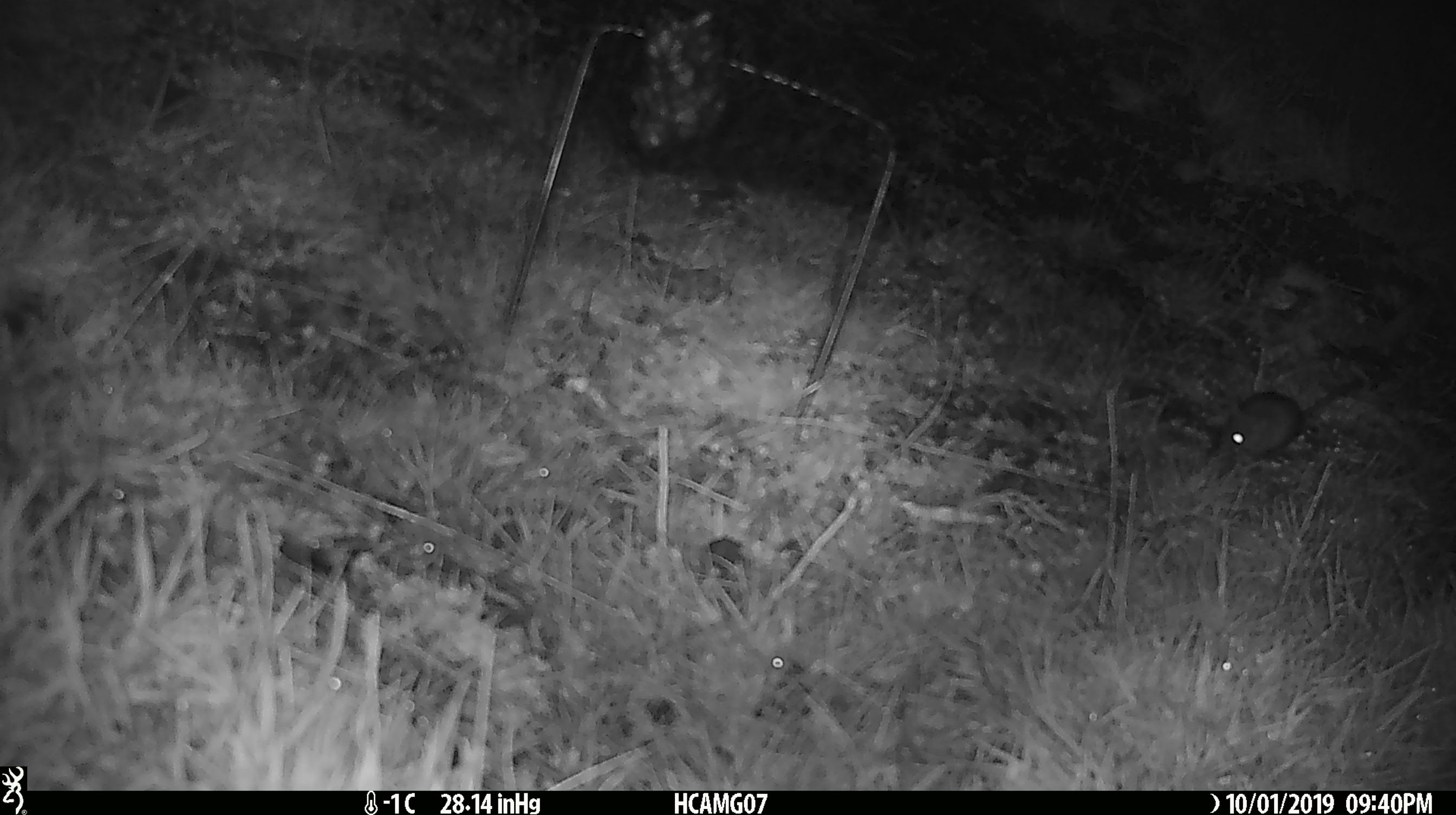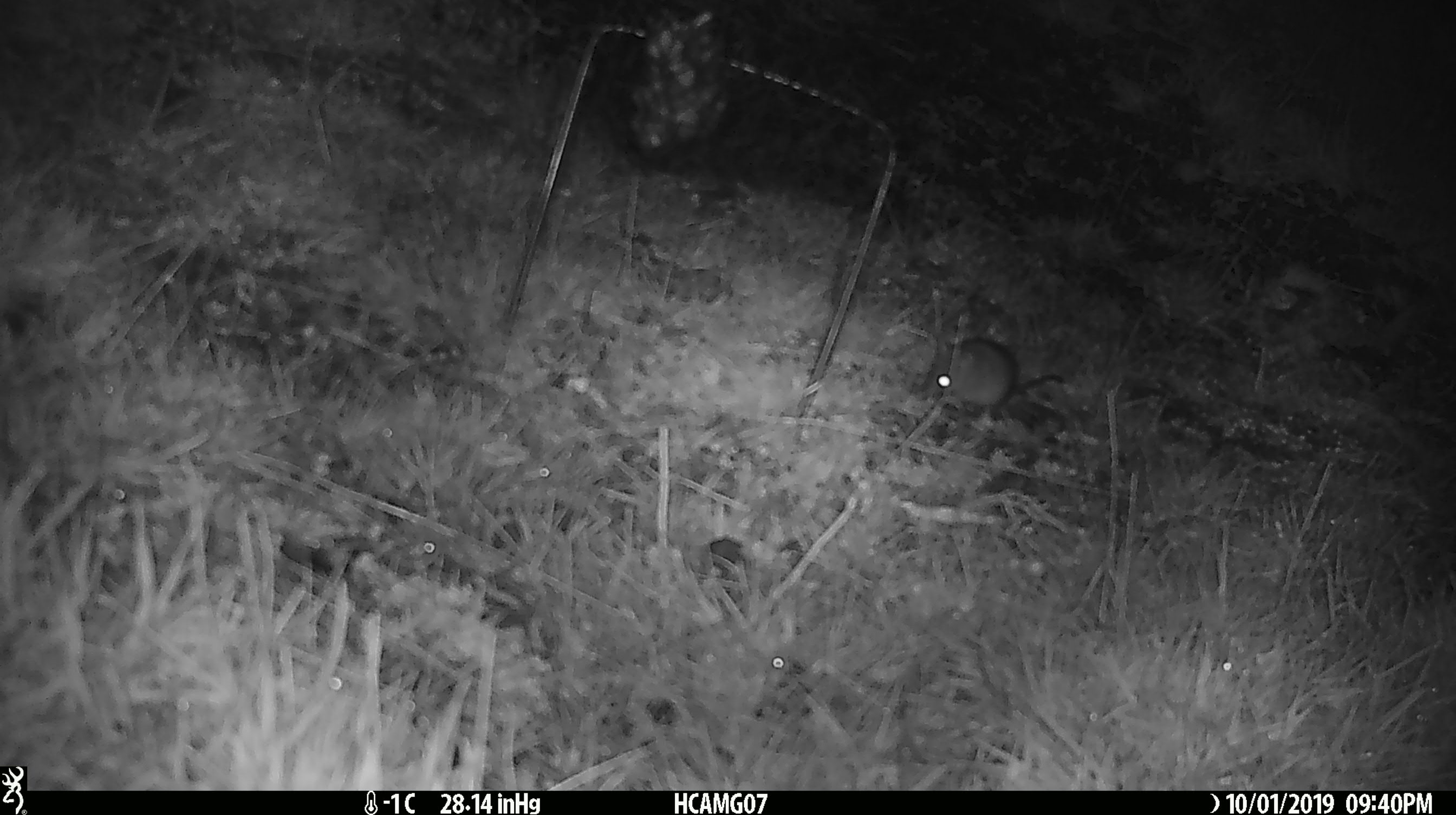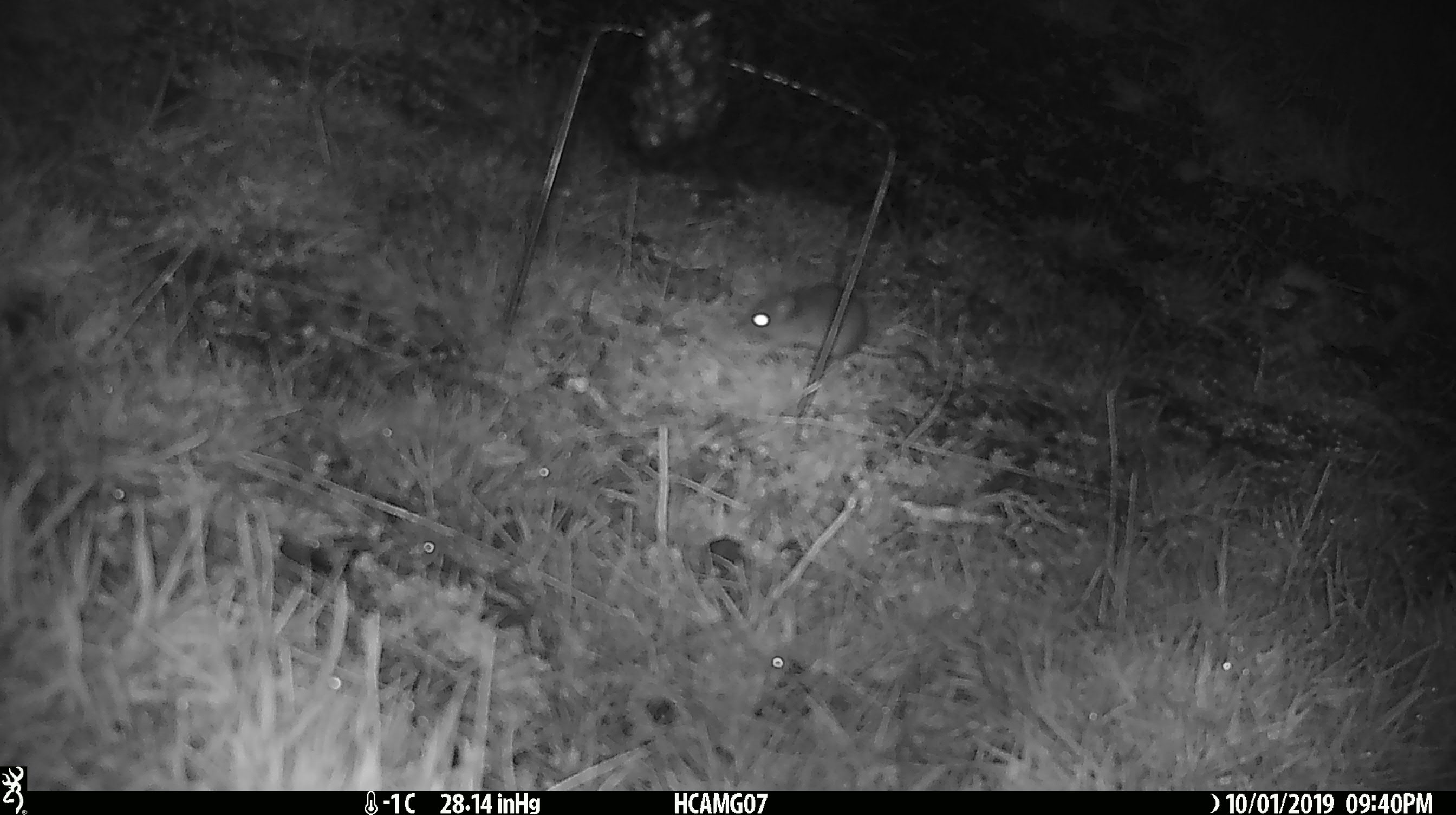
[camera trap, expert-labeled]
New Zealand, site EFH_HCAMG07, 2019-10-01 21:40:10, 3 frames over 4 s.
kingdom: Animalia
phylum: Chordata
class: Mammalia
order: Rodentia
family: Muridae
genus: Mus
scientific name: Mus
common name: mouse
Mouse (Mus).